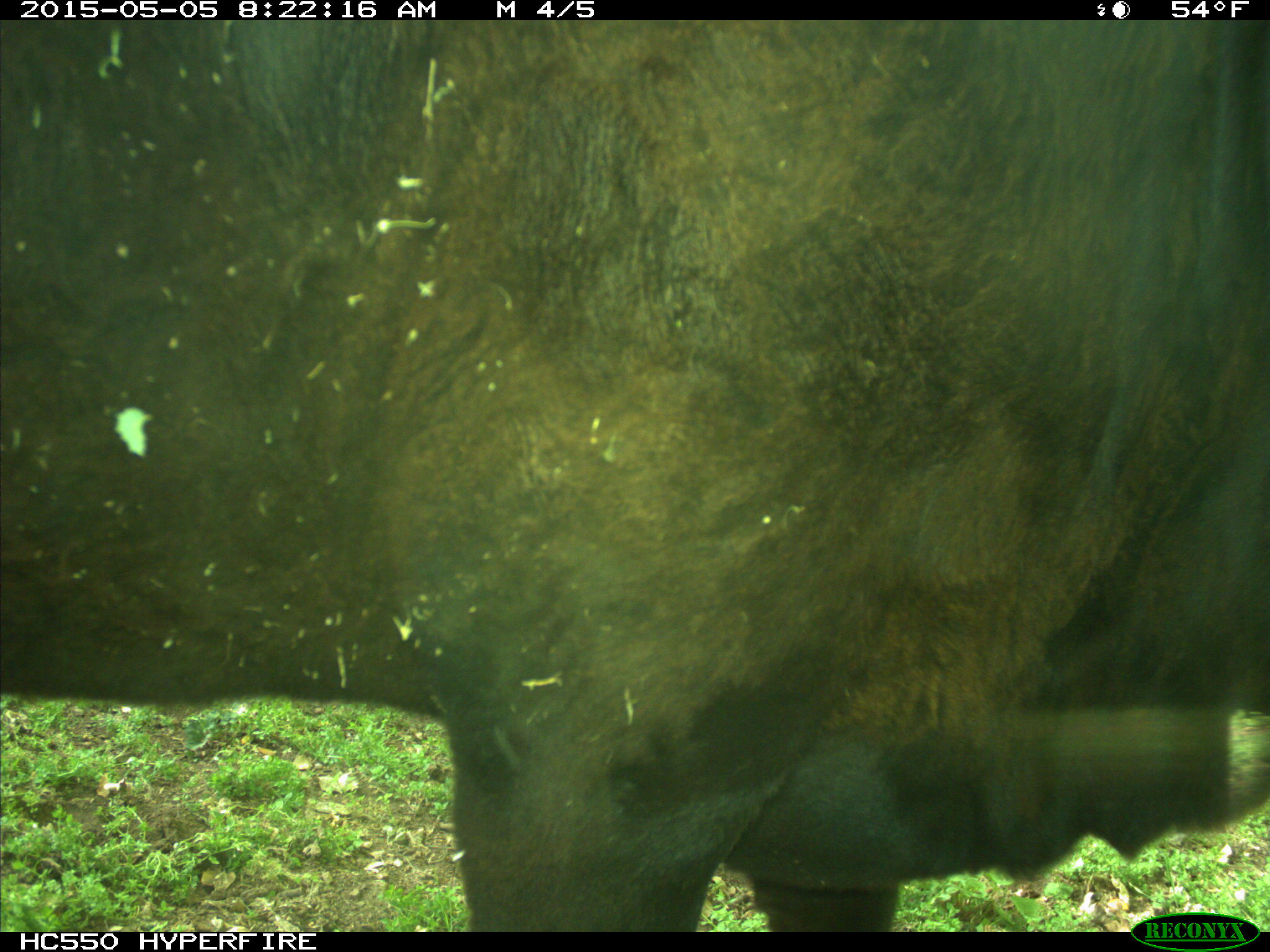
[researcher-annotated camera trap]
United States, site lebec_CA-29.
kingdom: Animalia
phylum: Chordata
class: Mammalia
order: Artiodactyla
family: Bovidae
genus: Bos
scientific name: Bos taurus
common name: domestic cow